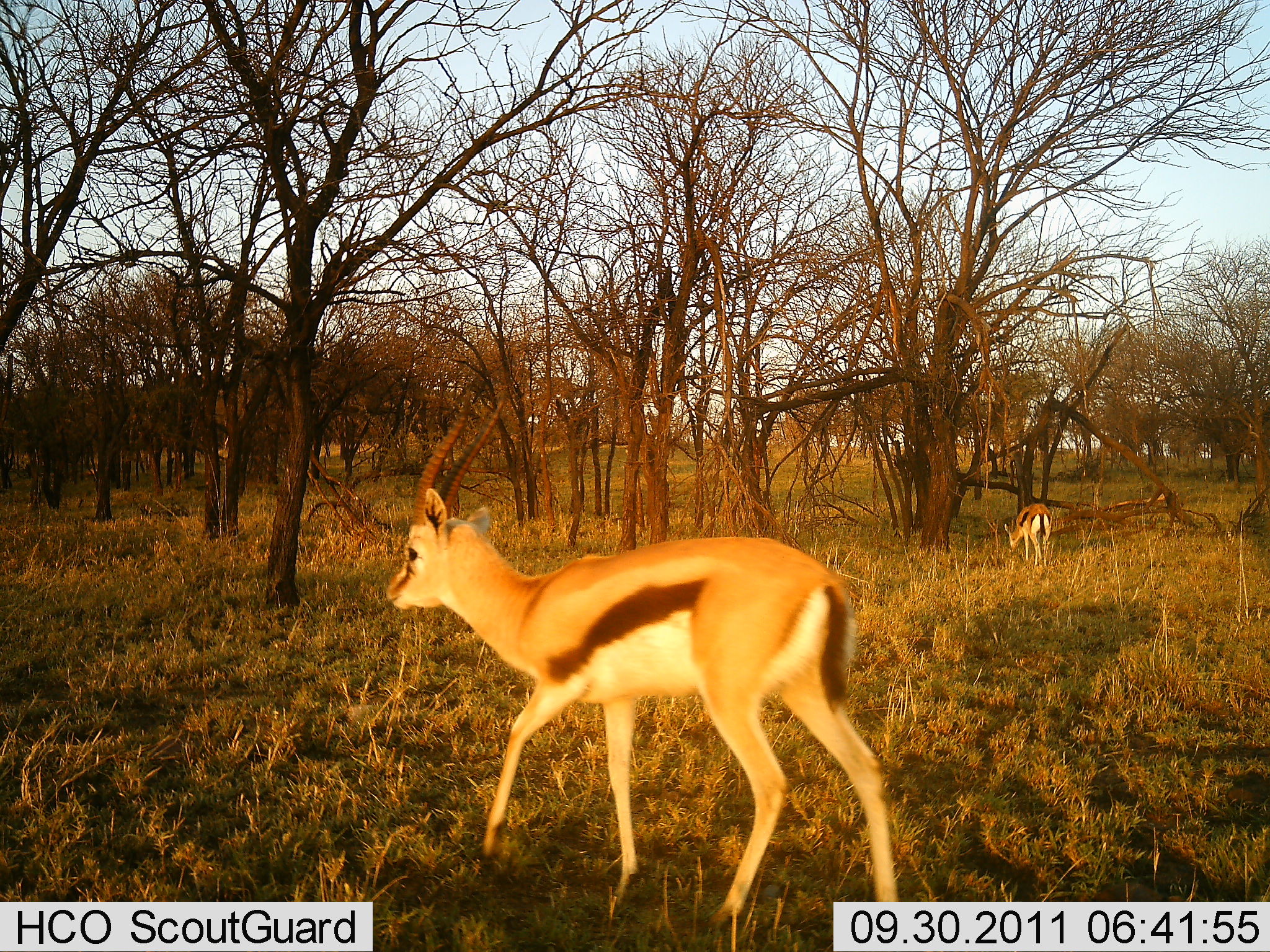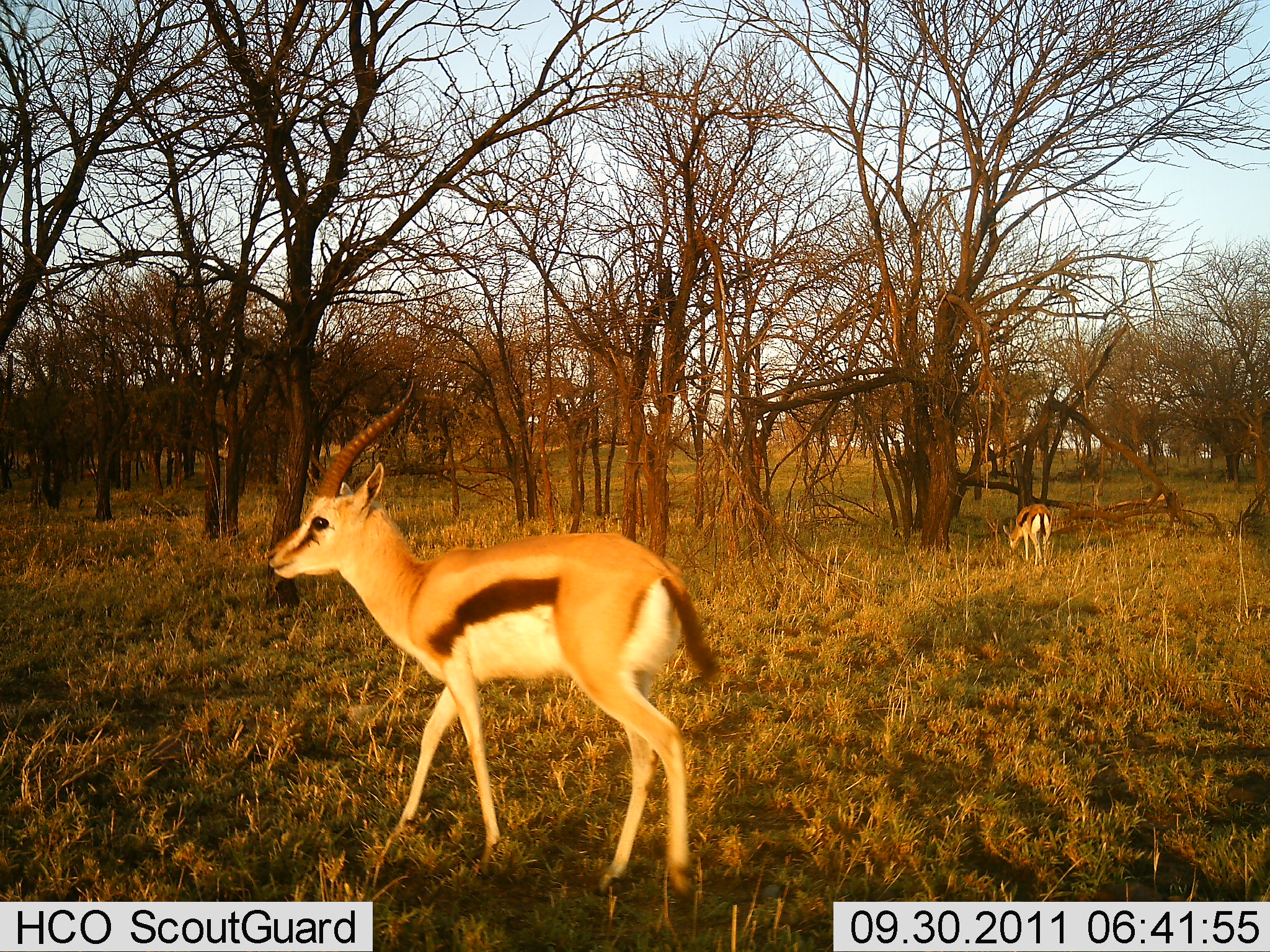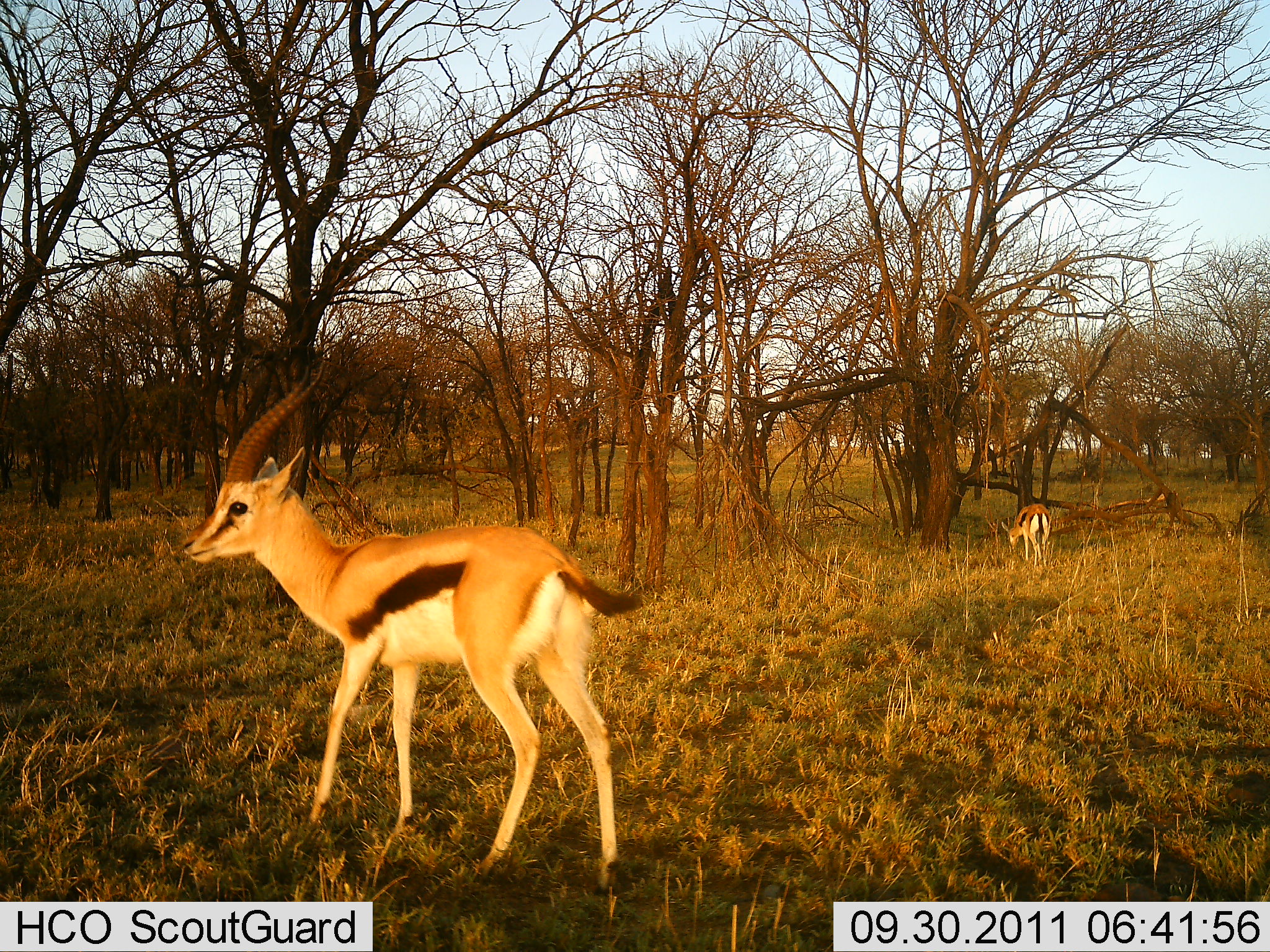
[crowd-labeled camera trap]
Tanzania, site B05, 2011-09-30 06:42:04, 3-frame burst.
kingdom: Animalia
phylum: Chordata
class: Mammalia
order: Artiodactyla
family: Bovidae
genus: Eudorcas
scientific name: Eudorcas thomsonii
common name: thomson's gazelle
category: gazellethomsons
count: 2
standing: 40%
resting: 0%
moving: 90%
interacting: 0%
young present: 0%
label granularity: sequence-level